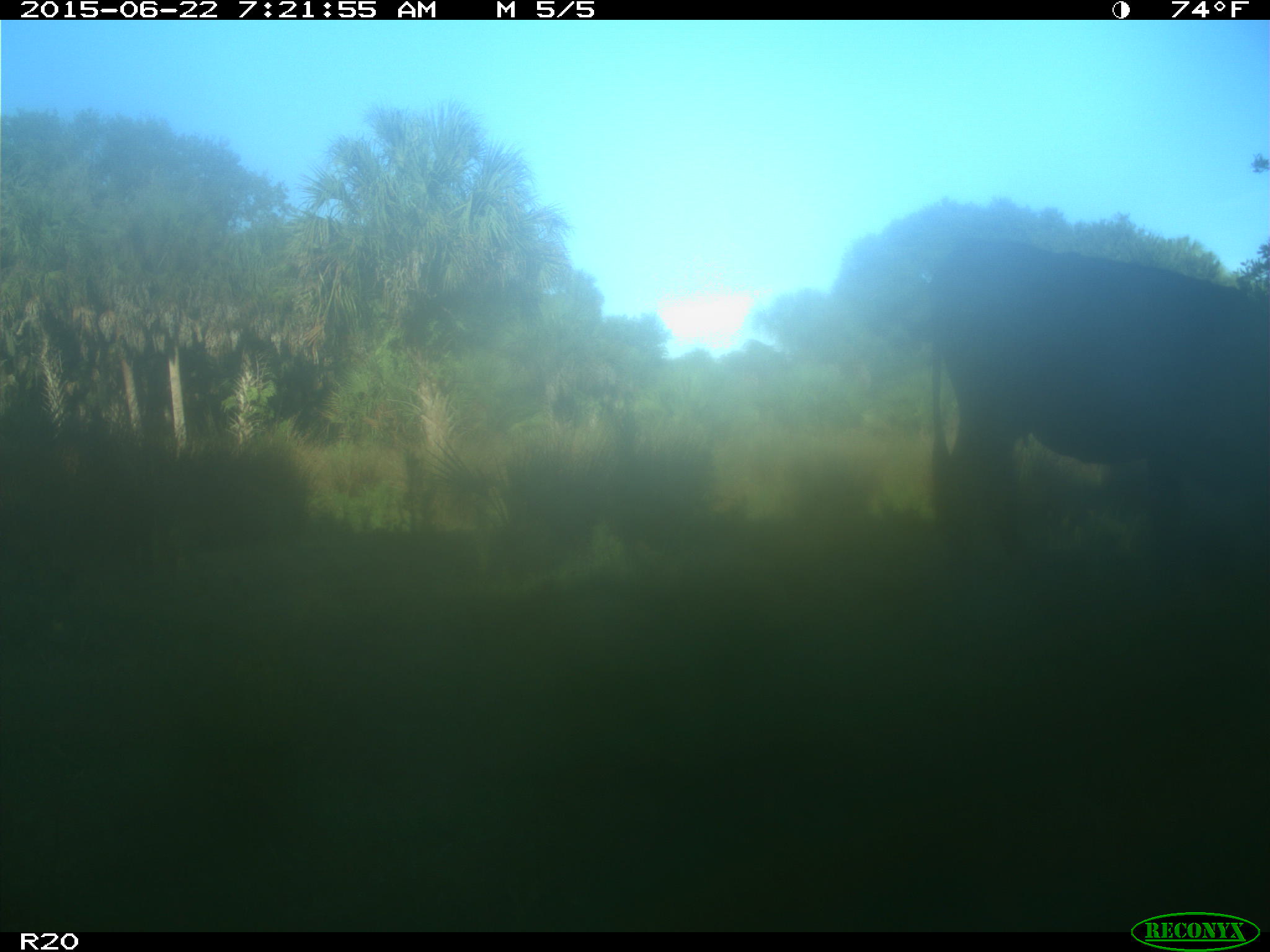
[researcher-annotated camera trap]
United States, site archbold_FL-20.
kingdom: Animalia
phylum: Chordata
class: Mammalia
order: Artiodactyla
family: Bovidae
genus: Bos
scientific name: Bos taurus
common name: domestic cow